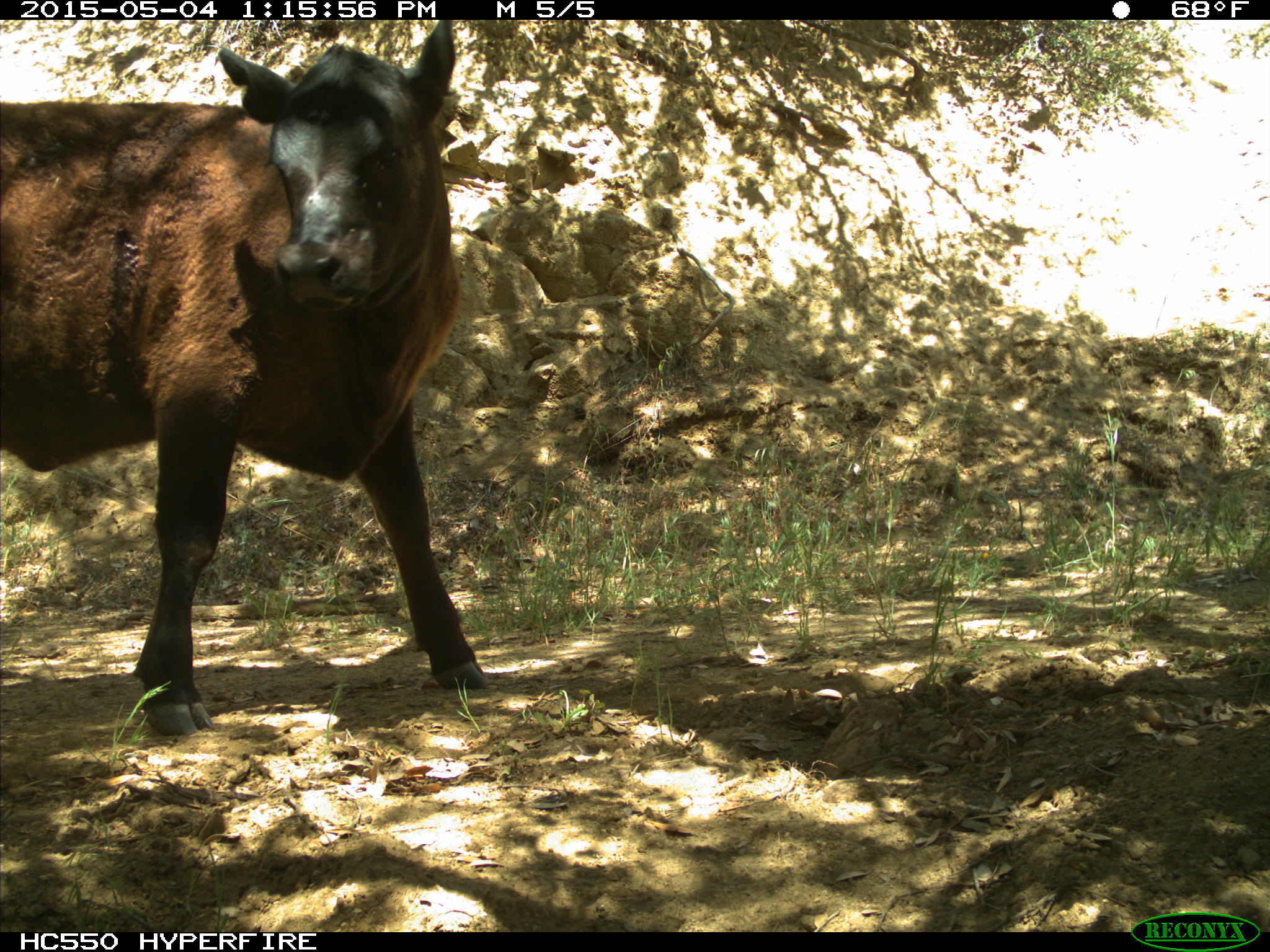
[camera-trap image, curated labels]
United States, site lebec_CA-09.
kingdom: Animalia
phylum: Chordata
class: Mammalia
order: Artiodactyla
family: Bovidae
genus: Bos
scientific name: Bos taurus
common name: domestic cow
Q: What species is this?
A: Bos taurus (domestic cow).